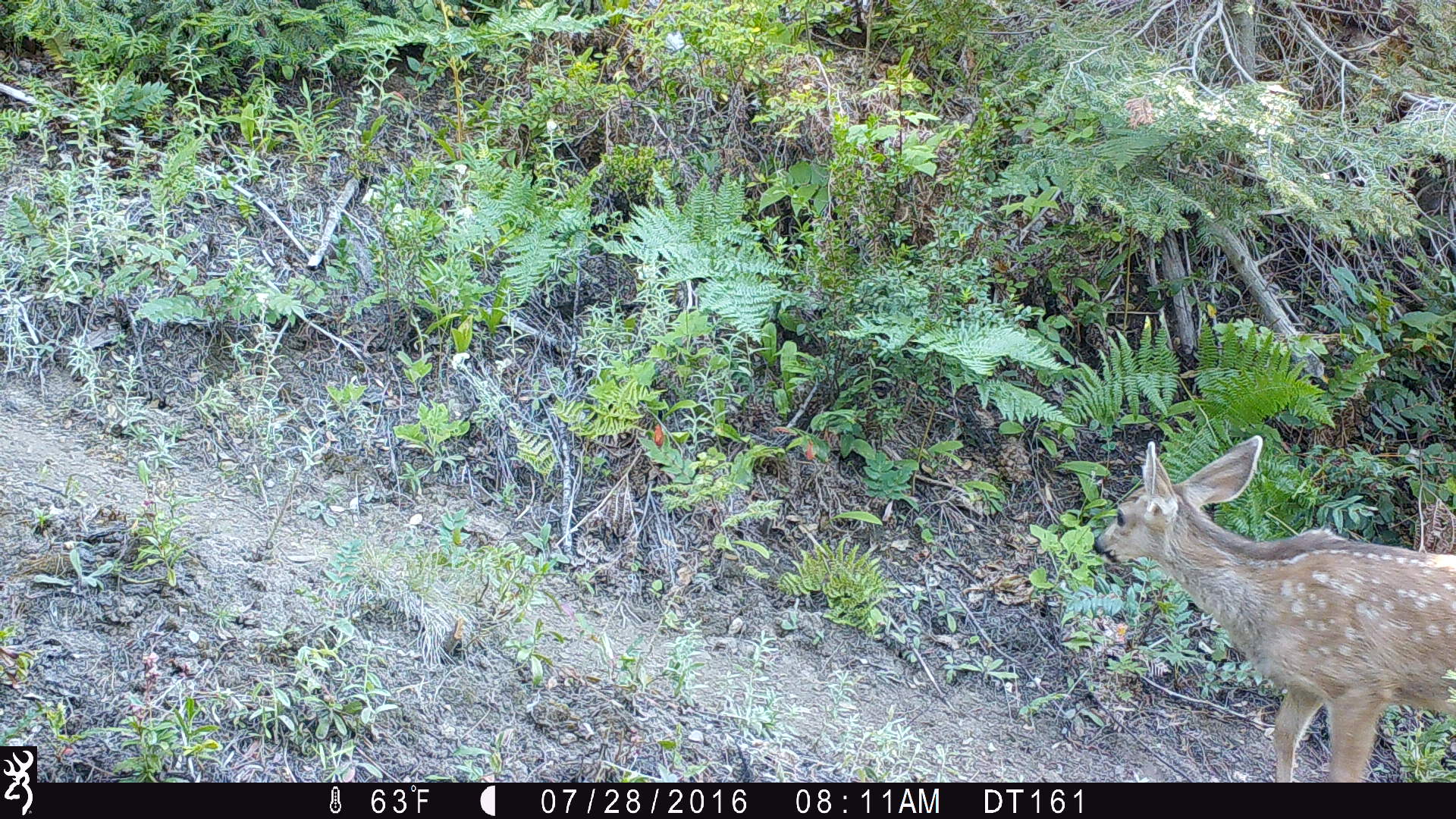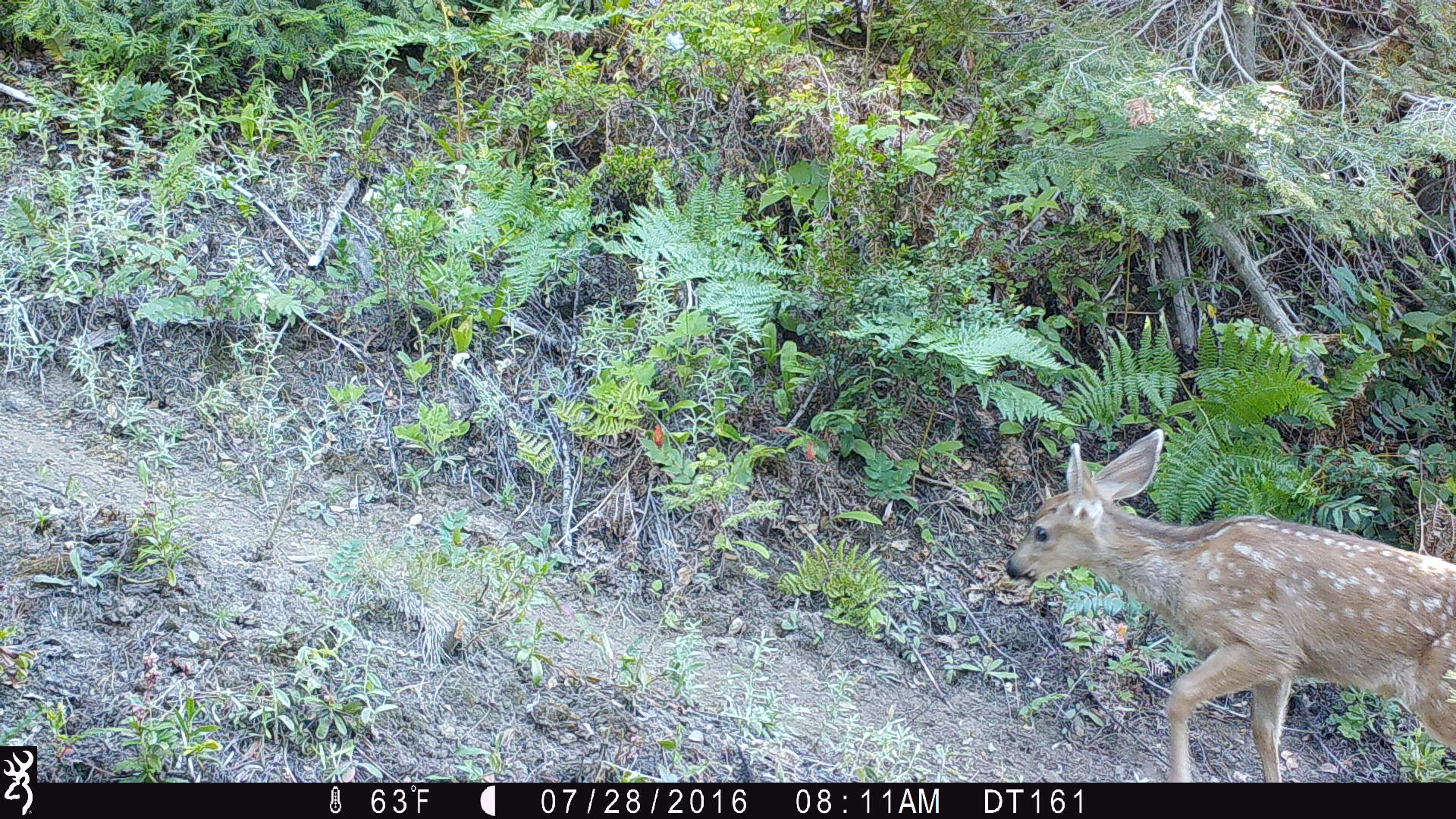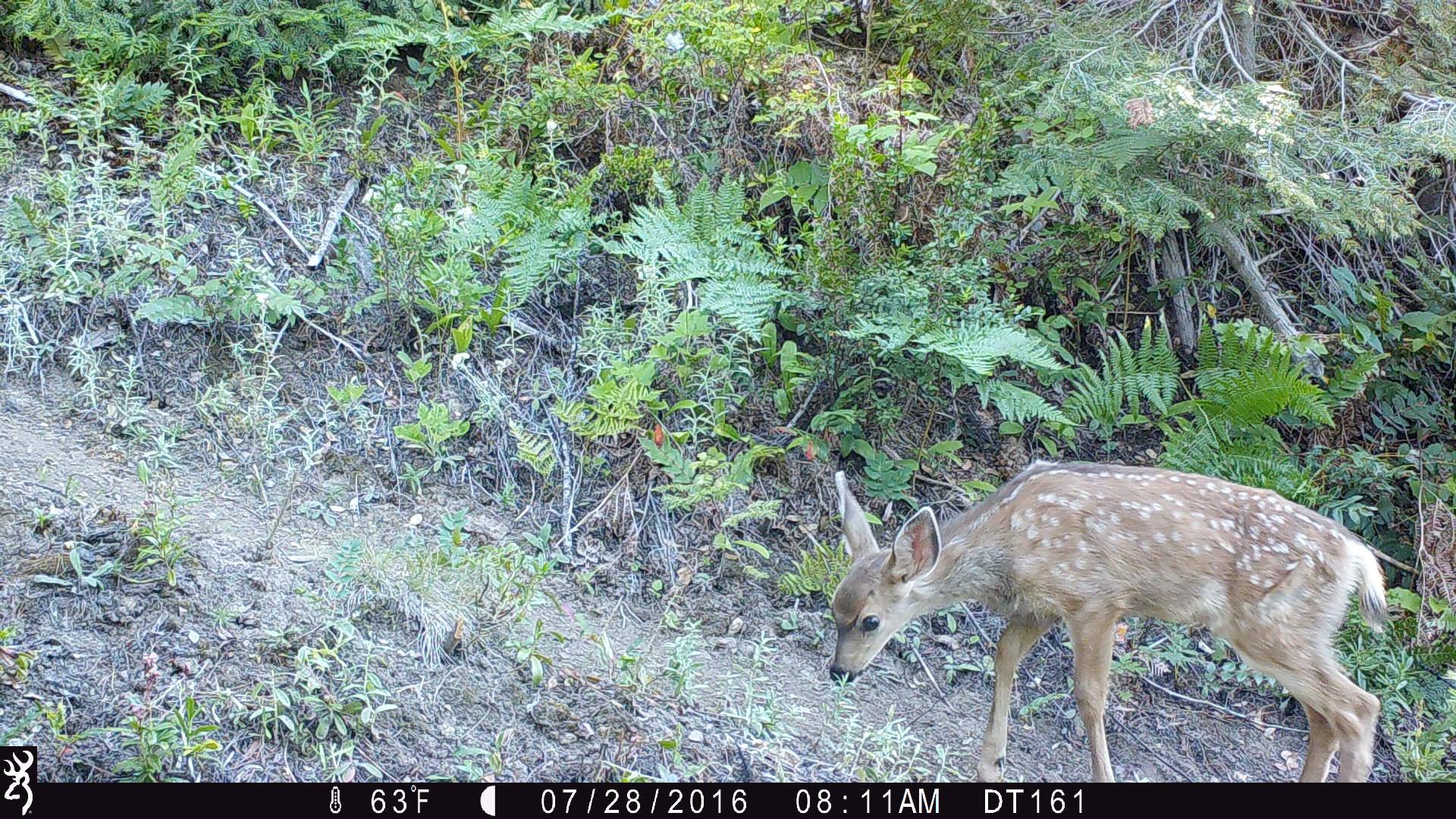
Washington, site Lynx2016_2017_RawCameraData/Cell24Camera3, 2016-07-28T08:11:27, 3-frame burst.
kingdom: Animalia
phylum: Chordata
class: Mammalia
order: Artiodactyla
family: Cervidae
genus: Odocoileus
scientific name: Odocoileus hemionus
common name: mule deer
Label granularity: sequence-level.